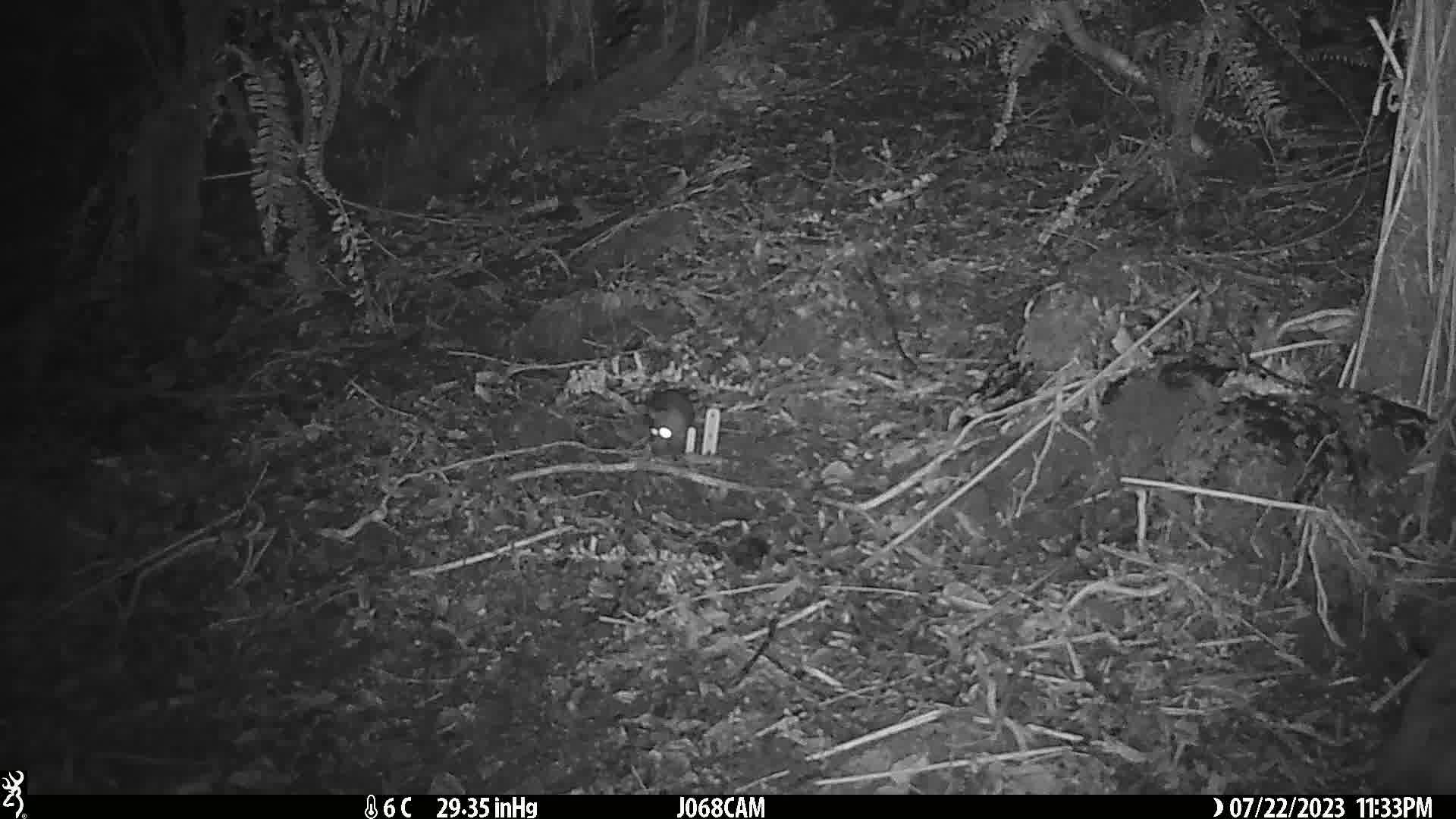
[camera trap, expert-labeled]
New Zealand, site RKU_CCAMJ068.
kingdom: Animalia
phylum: Chordata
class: Mammalia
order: Rodentia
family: Muridae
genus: Rattus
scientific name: Rattus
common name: rat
Rat (Rattus).